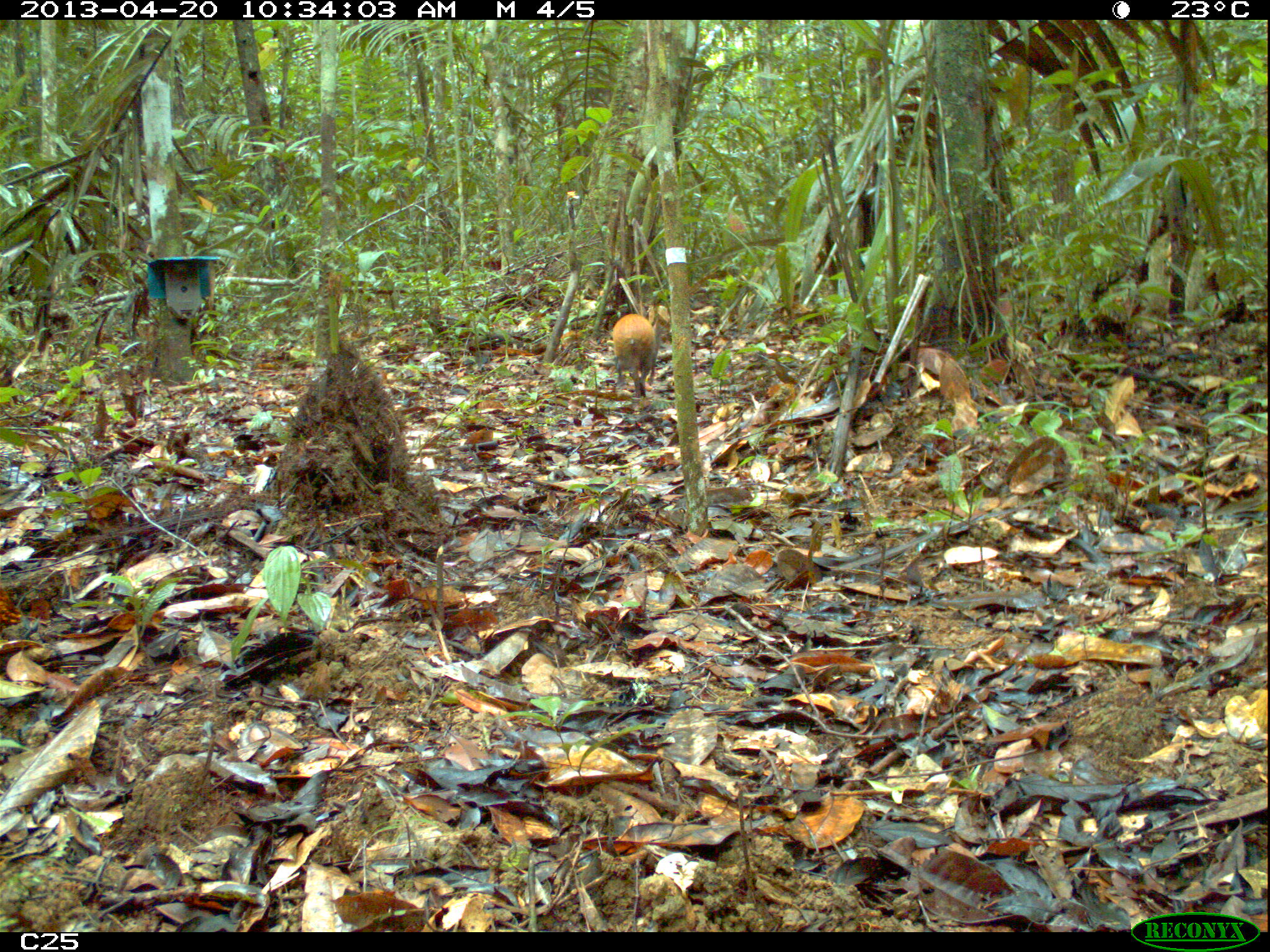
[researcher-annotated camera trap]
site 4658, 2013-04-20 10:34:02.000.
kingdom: Animalia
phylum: Chordata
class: Mammalia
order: Rodentia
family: Dasyproctidae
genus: Dasyprocta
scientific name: Dasyprocta leporina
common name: red-rumped agouti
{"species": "Dasyprocta leporina (red-rumped agouti)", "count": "1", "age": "adult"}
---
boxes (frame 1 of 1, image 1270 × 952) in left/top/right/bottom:
dasyprocta leporina: 610/311/662/400